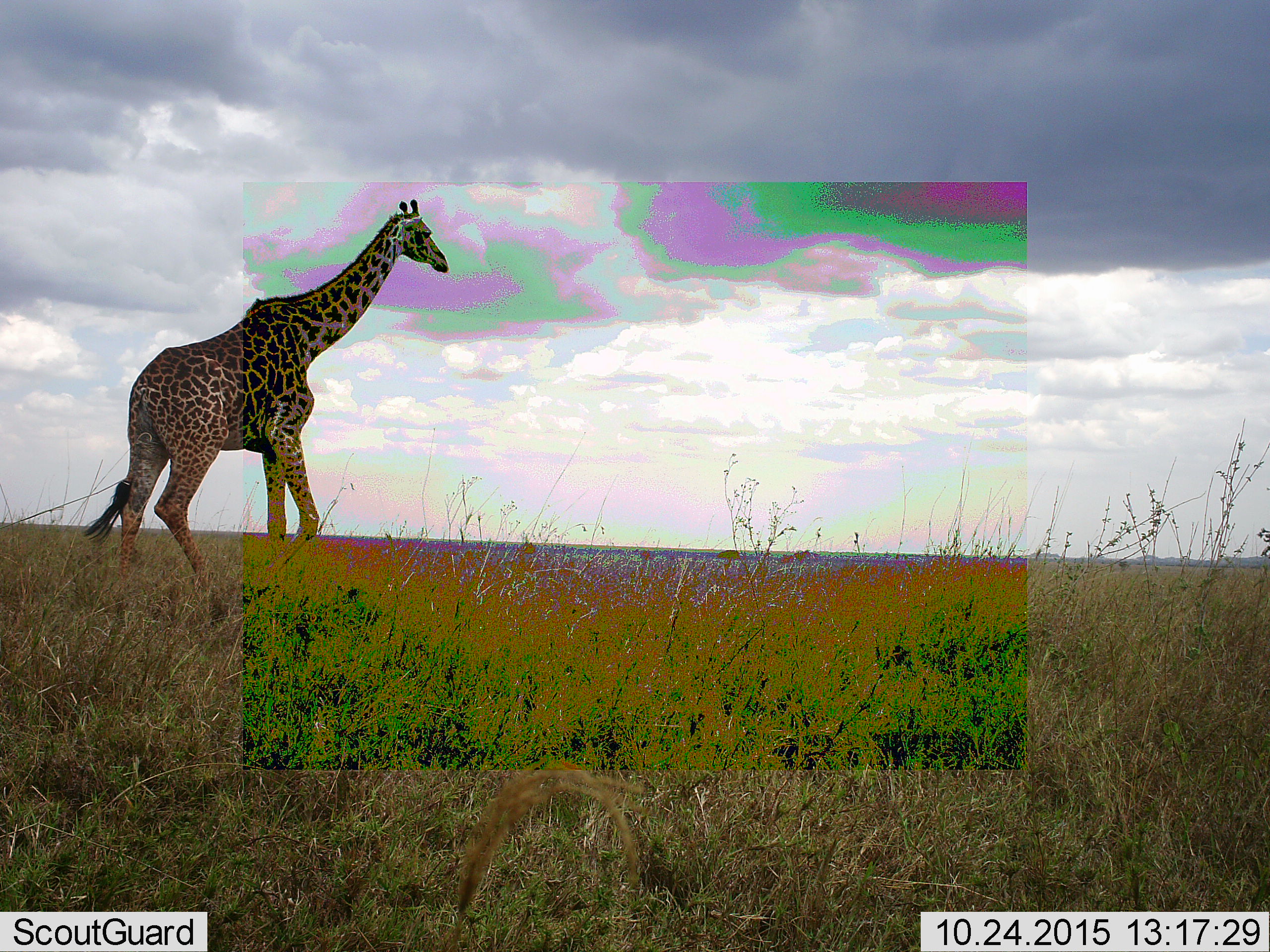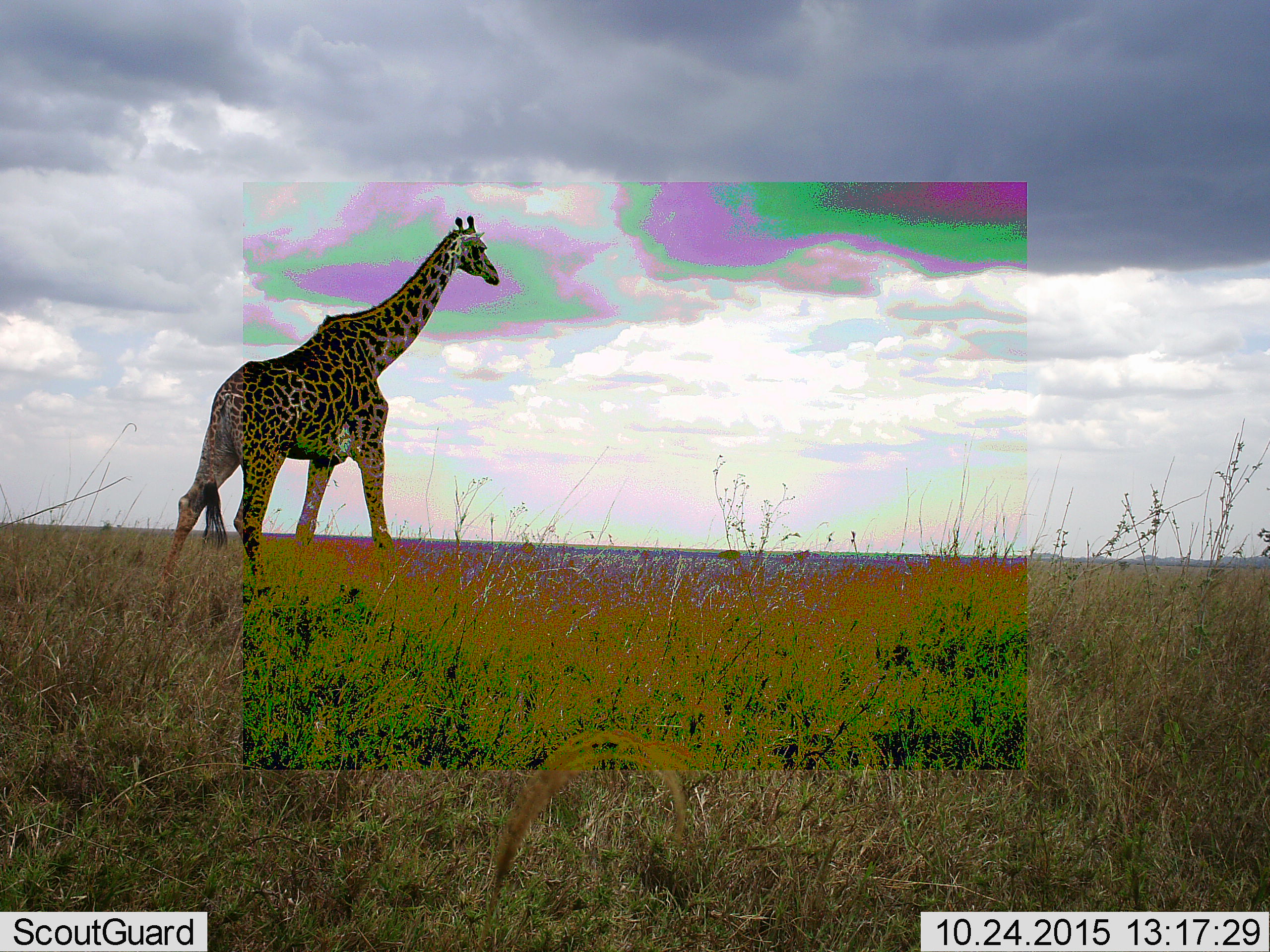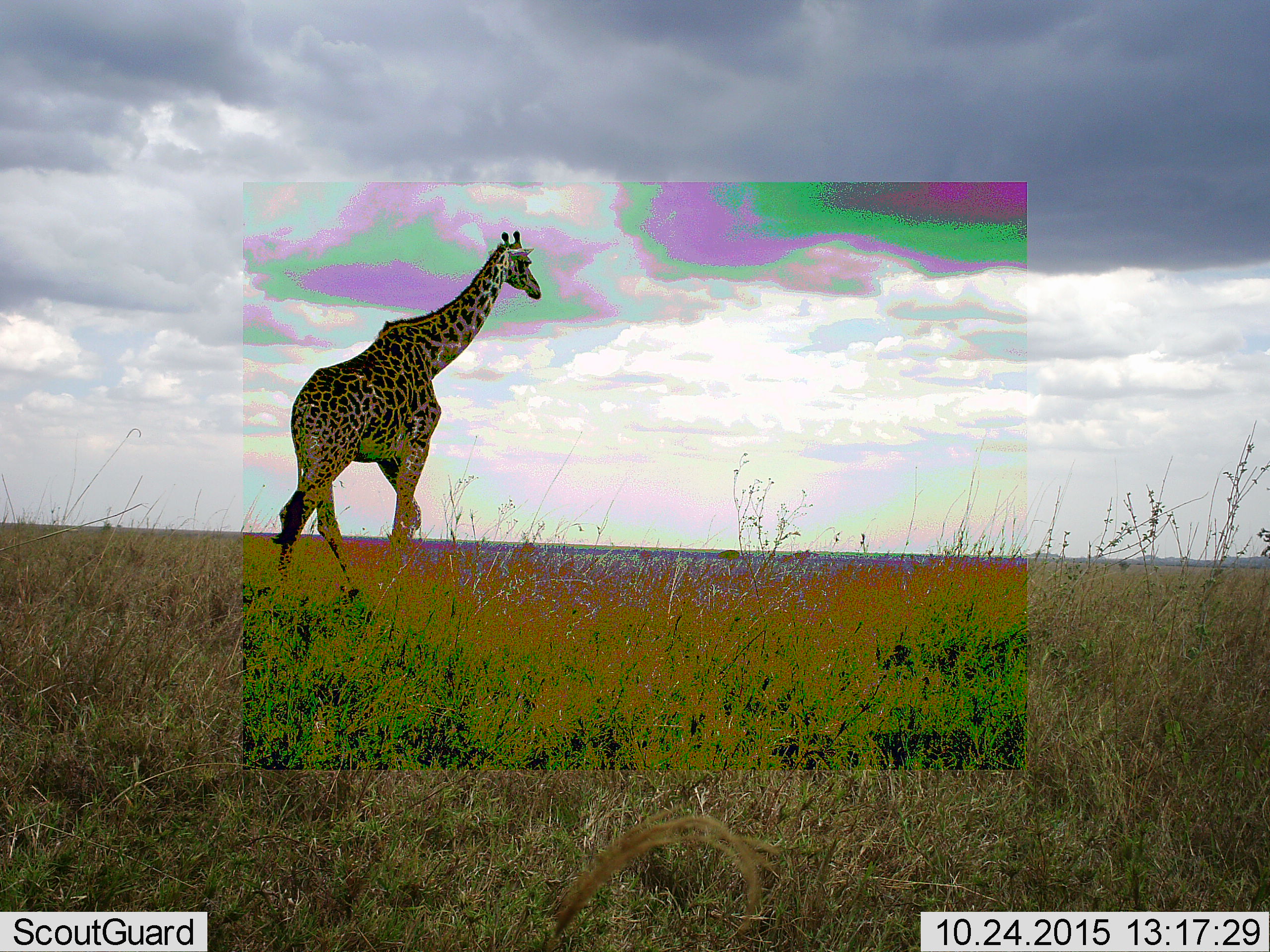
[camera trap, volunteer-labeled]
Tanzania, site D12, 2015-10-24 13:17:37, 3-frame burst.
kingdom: Animalia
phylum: Chordata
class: Mammalia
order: Artiodactyla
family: Giraffidae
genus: Giraffa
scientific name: Giraffa camelopardalis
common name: giraffe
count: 1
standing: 0%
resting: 0%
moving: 100%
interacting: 0%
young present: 0%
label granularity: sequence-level